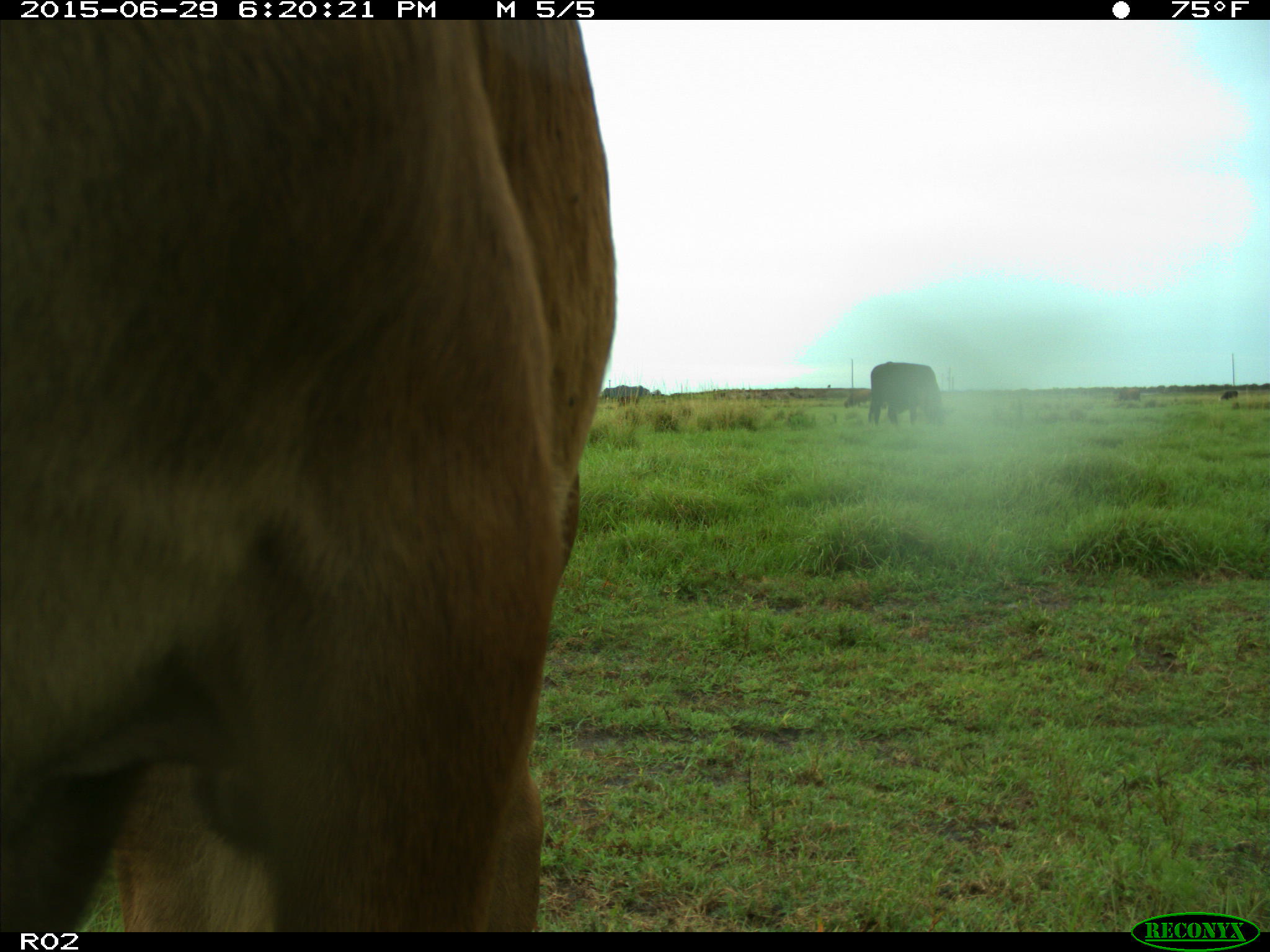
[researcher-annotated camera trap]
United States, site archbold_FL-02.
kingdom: Animalia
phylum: Chordata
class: Mammalia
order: Artiodactyla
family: Bovidae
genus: Bos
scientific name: Bos taurus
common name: domestic cow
Bos taurus (domestic cow).